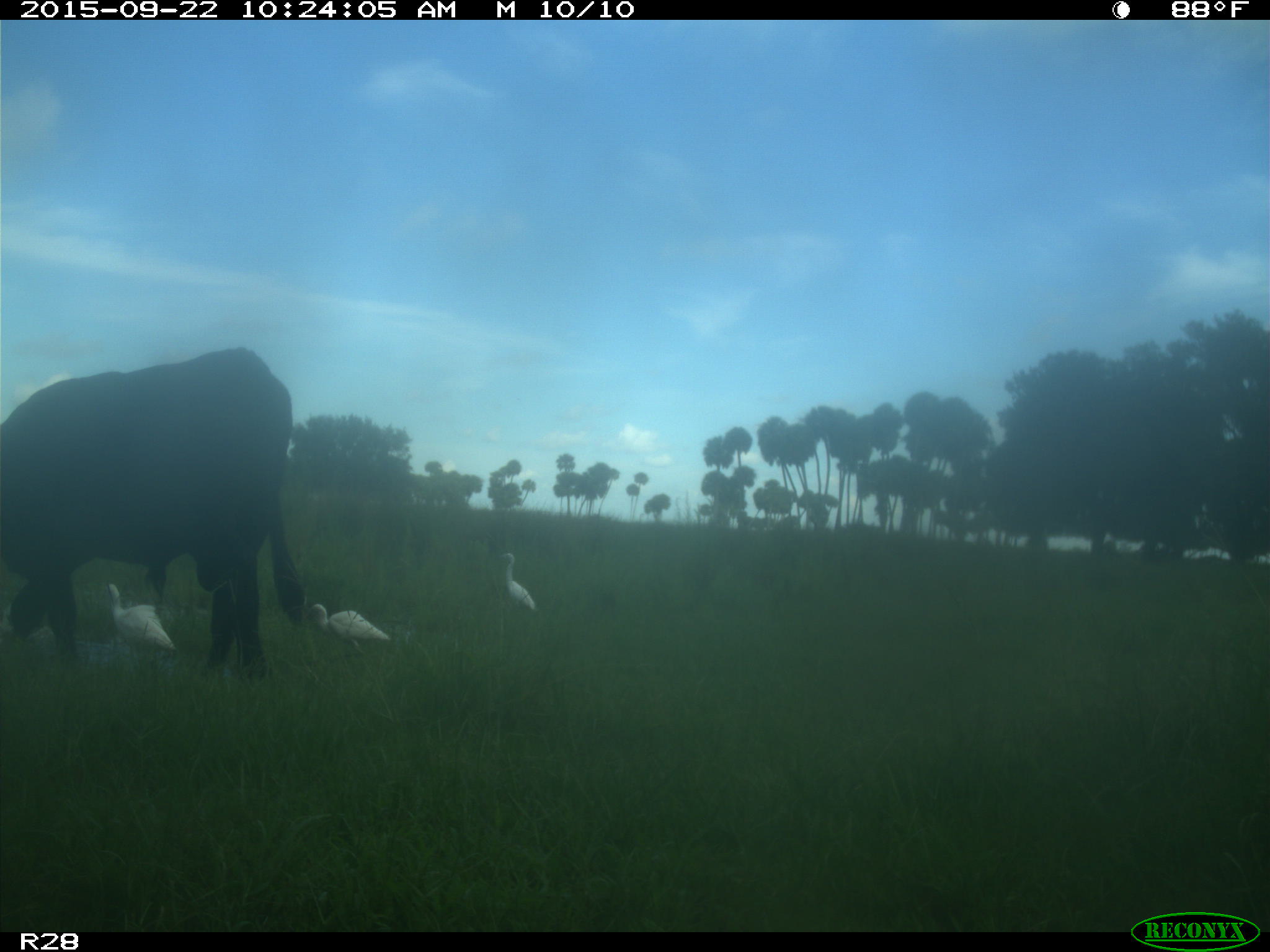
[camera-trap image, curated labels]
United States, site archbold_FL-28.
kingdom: Animalia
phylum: Chordata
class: Mammalia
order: Artiodactyla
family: Bovidae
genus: Bos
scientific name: Bos taurus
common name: domestic cow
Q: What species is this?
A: Bos taurus (domestic cow).